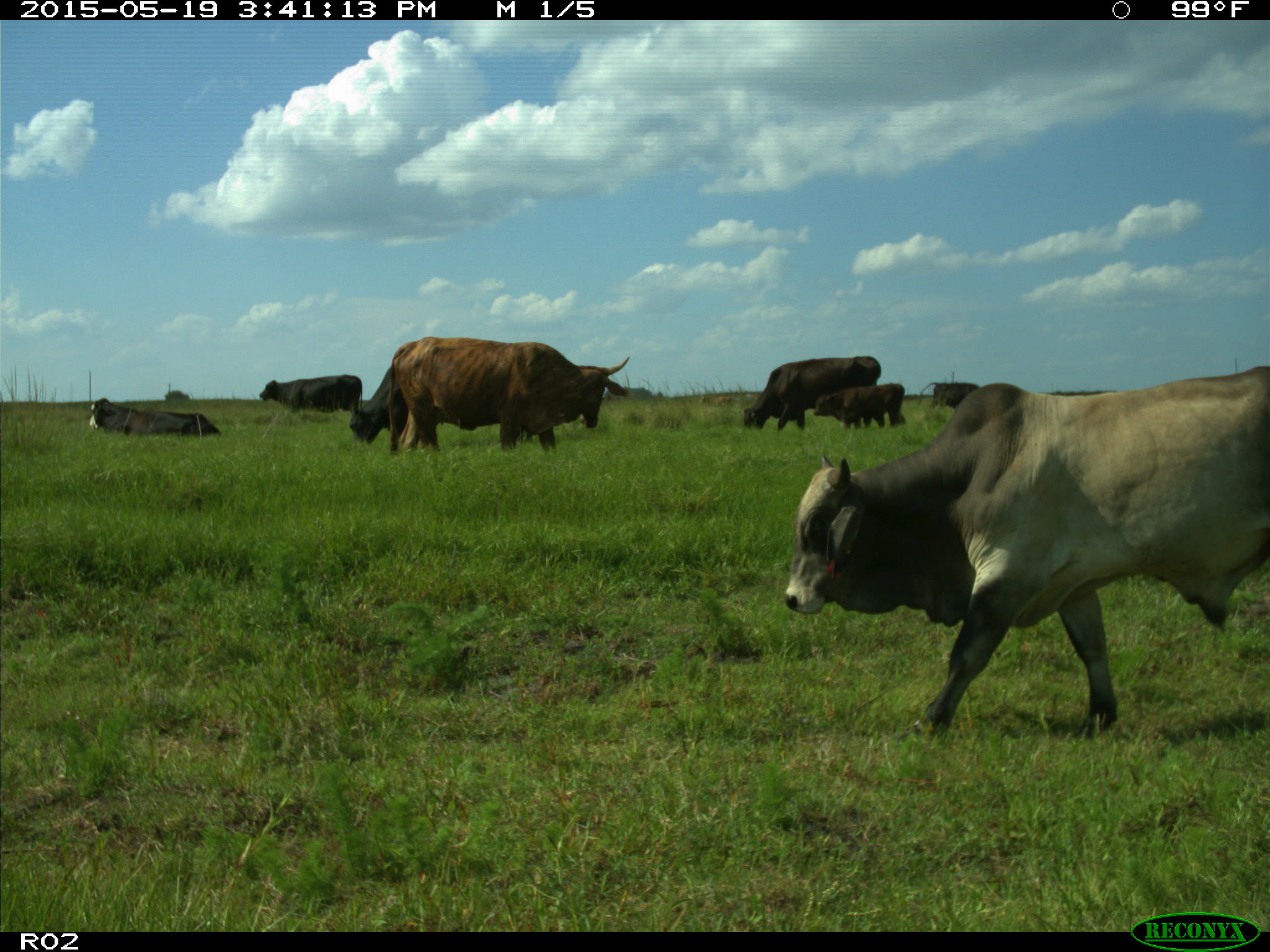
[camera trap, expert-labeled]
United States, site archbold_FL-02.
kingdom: Animalia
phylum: Chordata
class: Mammalia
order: Artiodactyla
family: Bovidae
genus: Bos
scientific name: Bos taurus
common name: domestic cow